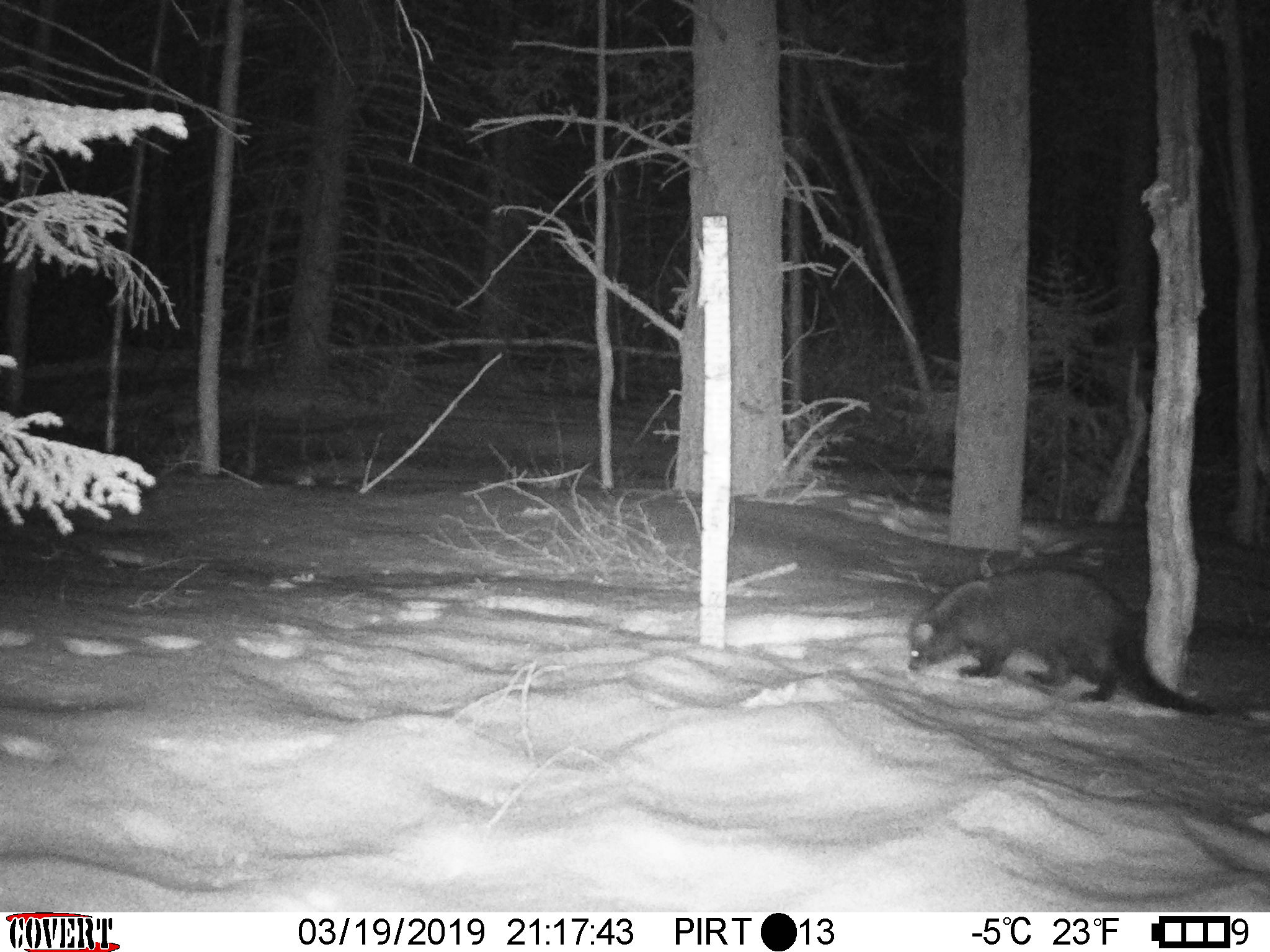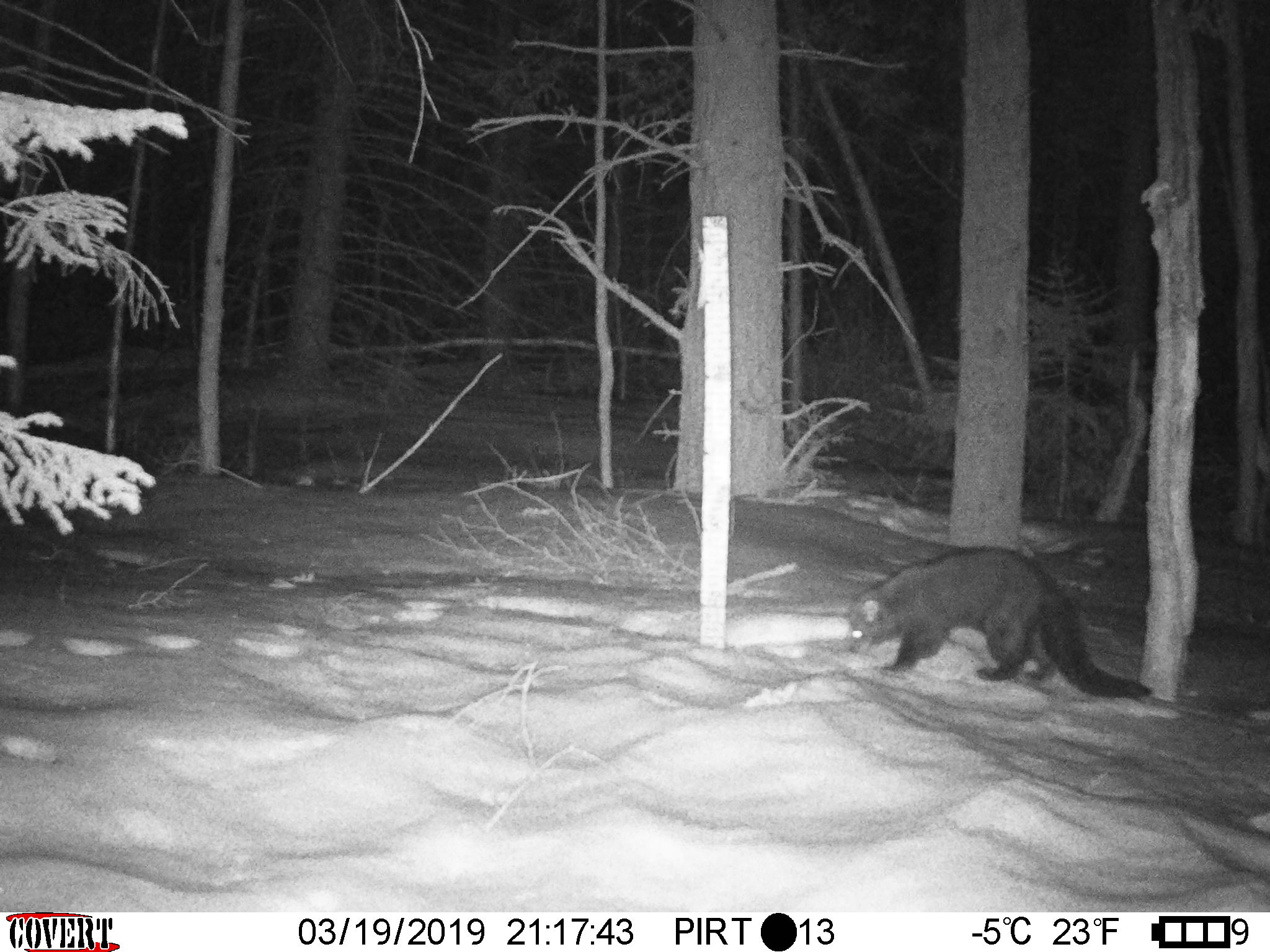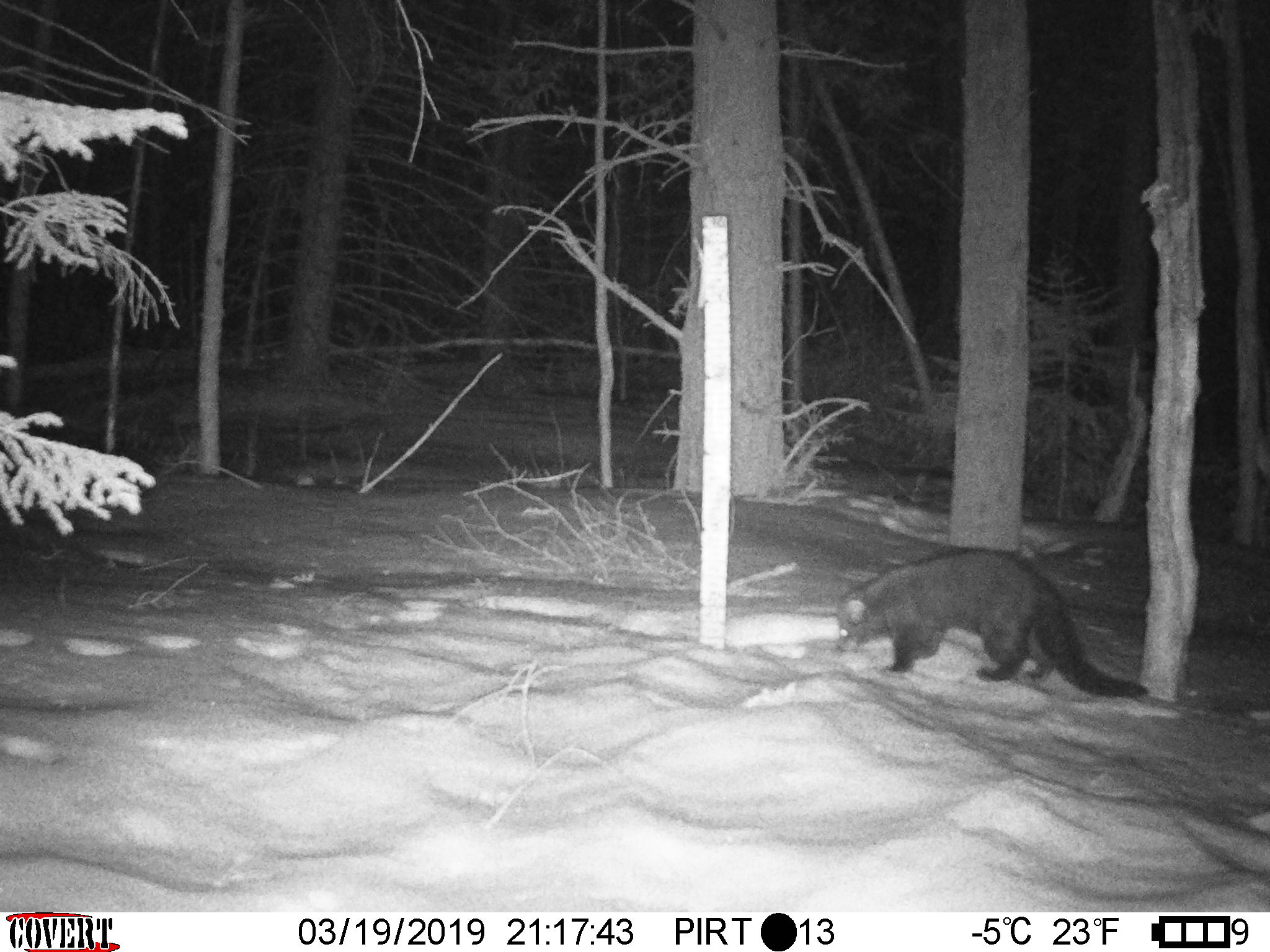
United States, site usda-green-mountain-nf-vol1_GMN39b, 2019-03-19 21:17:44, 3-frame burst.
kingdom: Animalia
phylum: Chordata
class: Mammalia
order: Carnivora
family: Mustelidae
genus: Pekania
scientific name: Pekania pennanti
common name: fisher